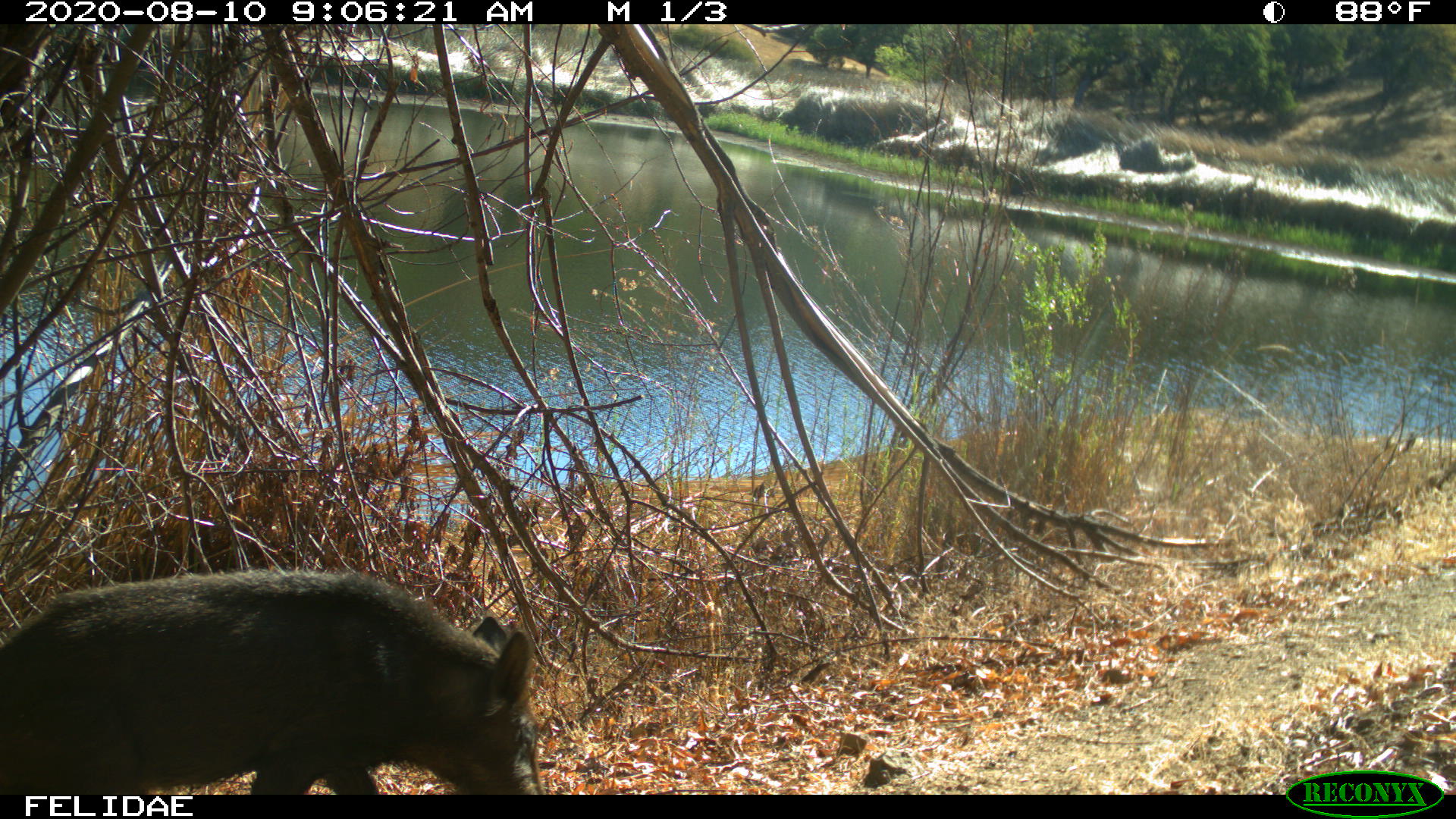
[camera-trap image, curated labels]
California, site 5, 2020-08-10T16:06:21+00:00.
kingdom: Animalia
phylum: Chordata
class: Mammalia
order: Artiodactyla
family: Suidae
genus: Sus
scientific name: Sus scrofa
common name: wild boar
Wild boar (Sus scrofa).